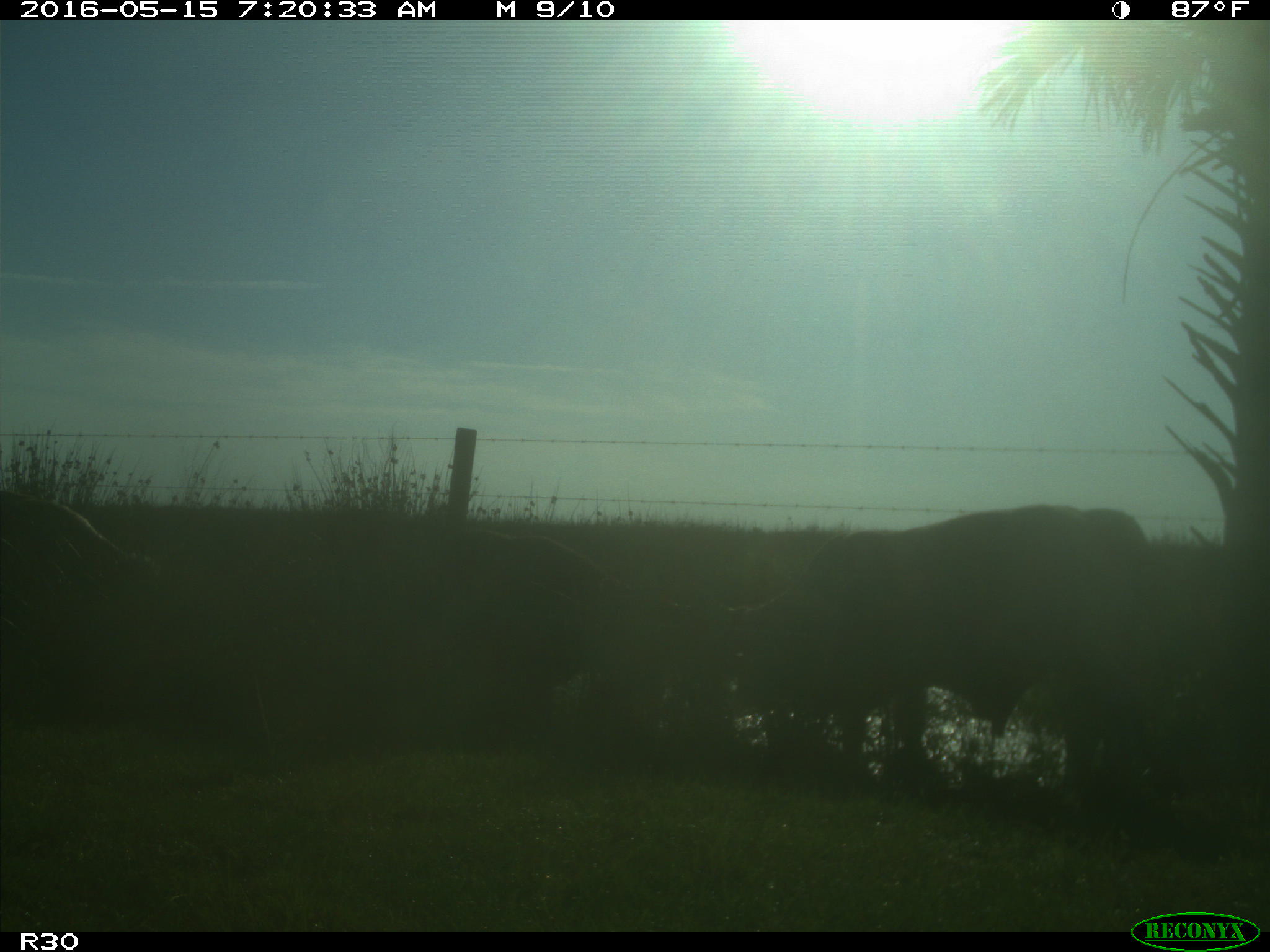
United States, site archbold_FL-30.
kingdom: Animalia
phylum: Chordata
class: Mammalia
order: Artiodactyla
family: Bovidae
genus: Bos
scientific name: Bos taurus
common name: domestic cow